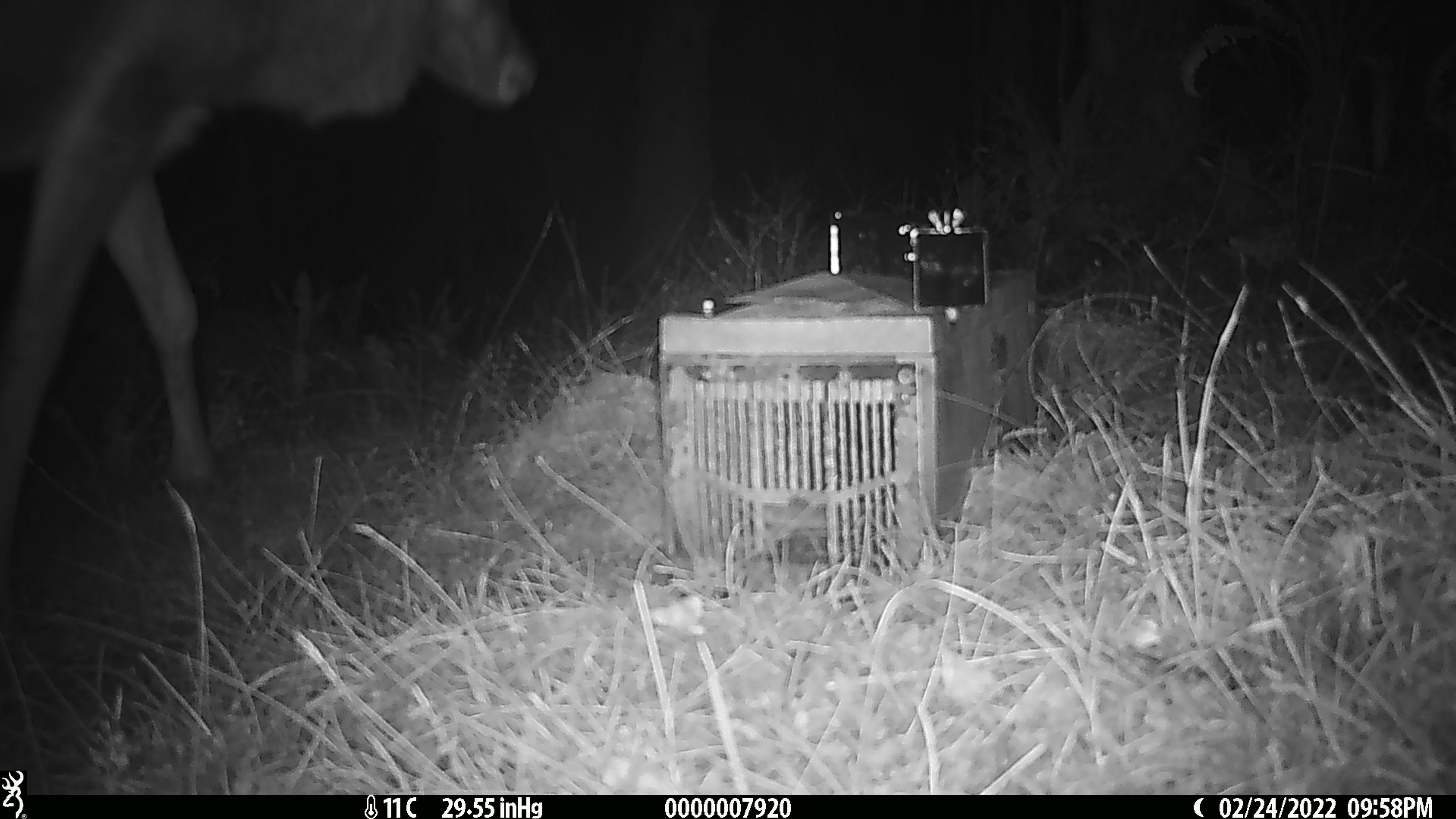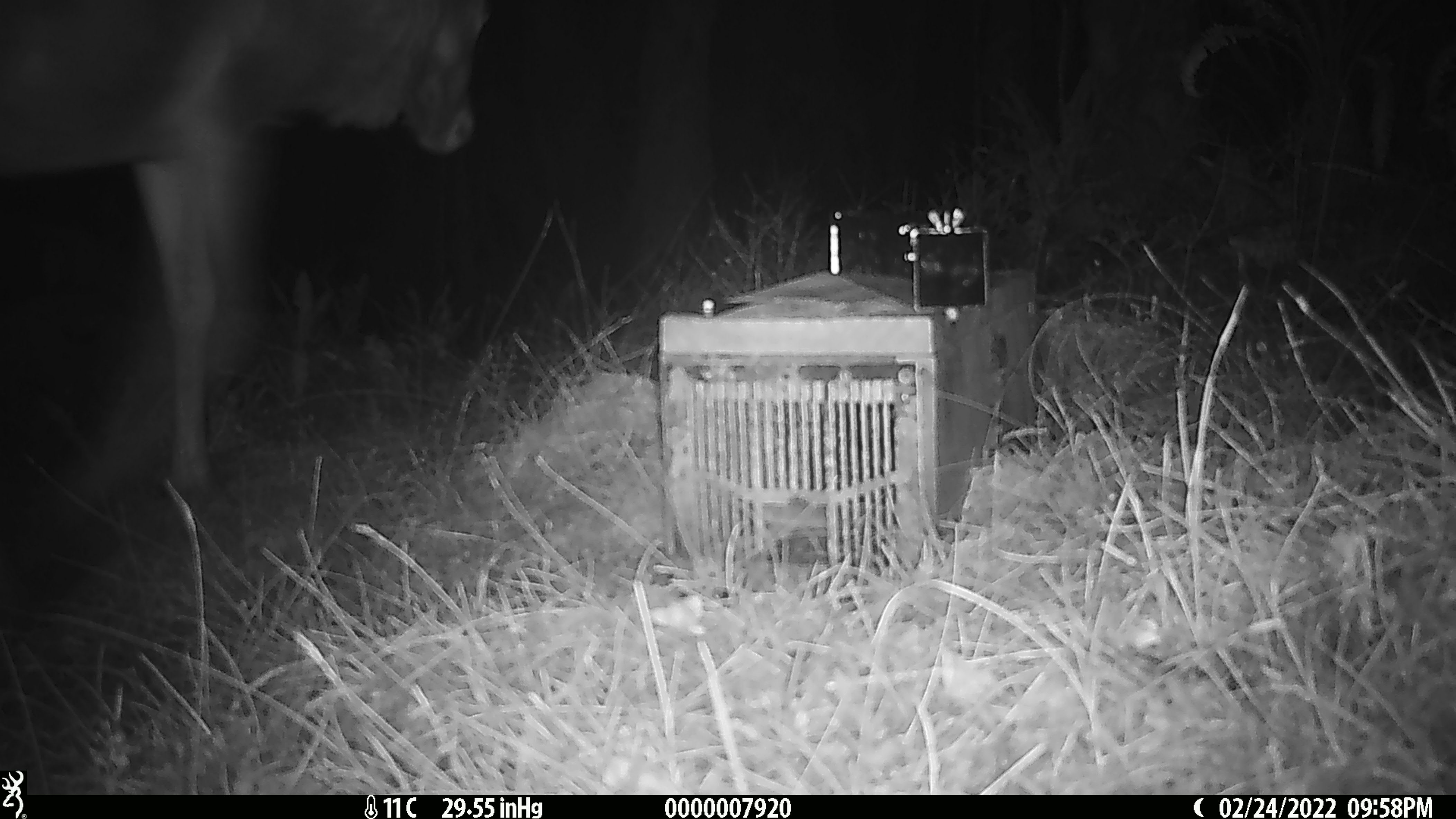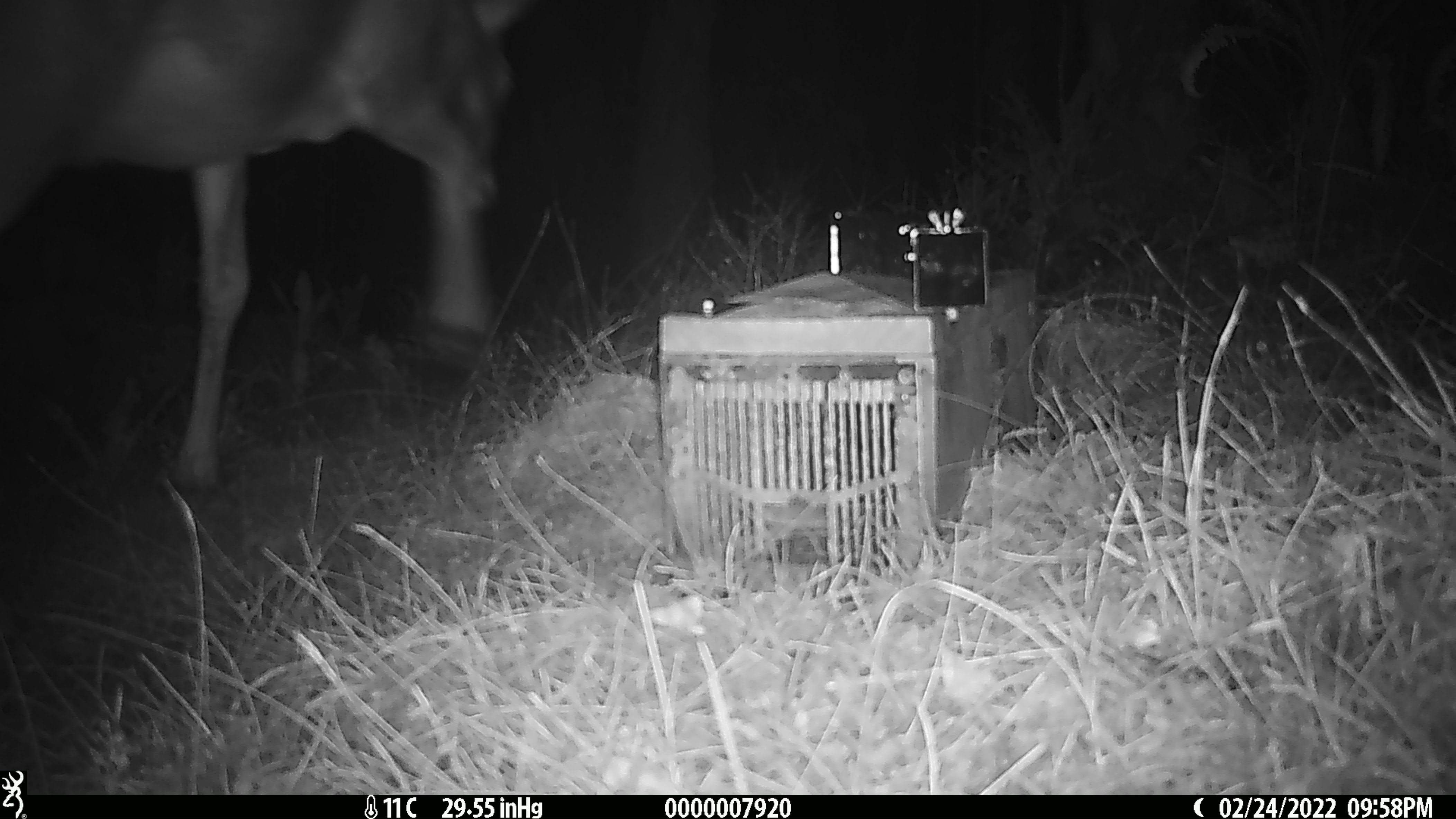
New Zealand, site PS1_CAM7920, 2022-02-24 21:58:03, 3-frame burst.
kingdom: Animalia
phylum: Chordata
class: Mammalia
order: Artiodactyla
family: Cervidae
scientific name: Cervidae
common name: deer